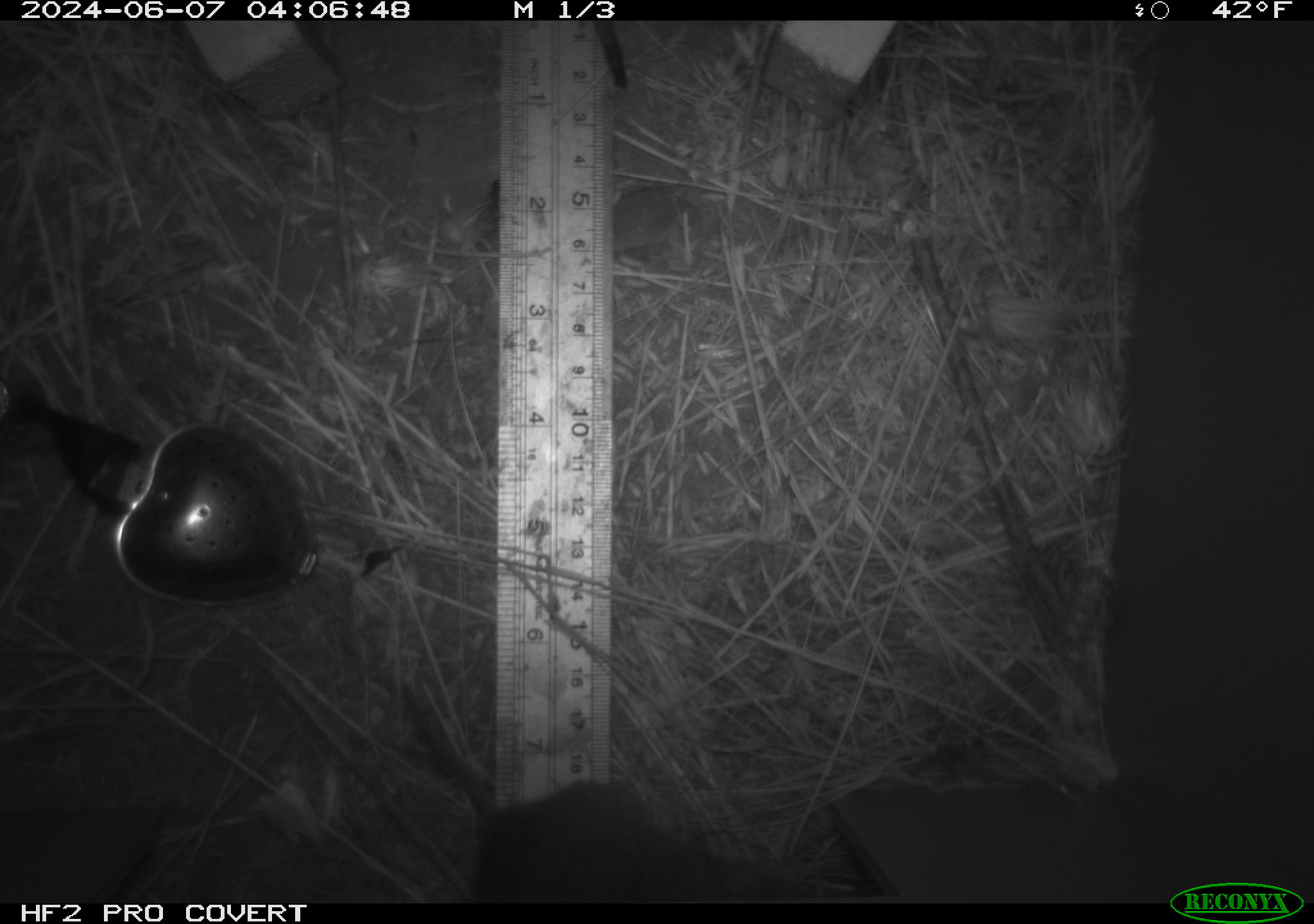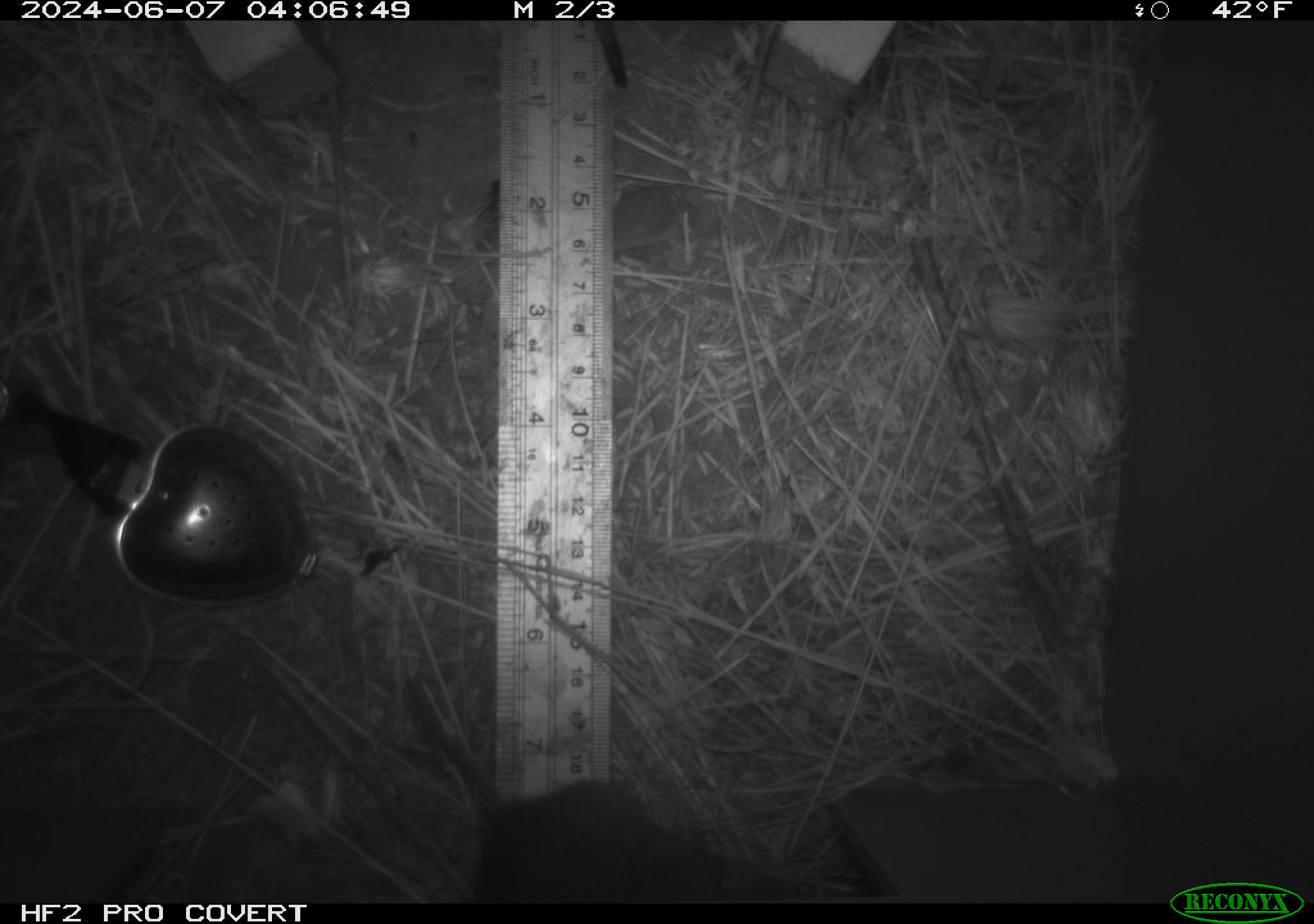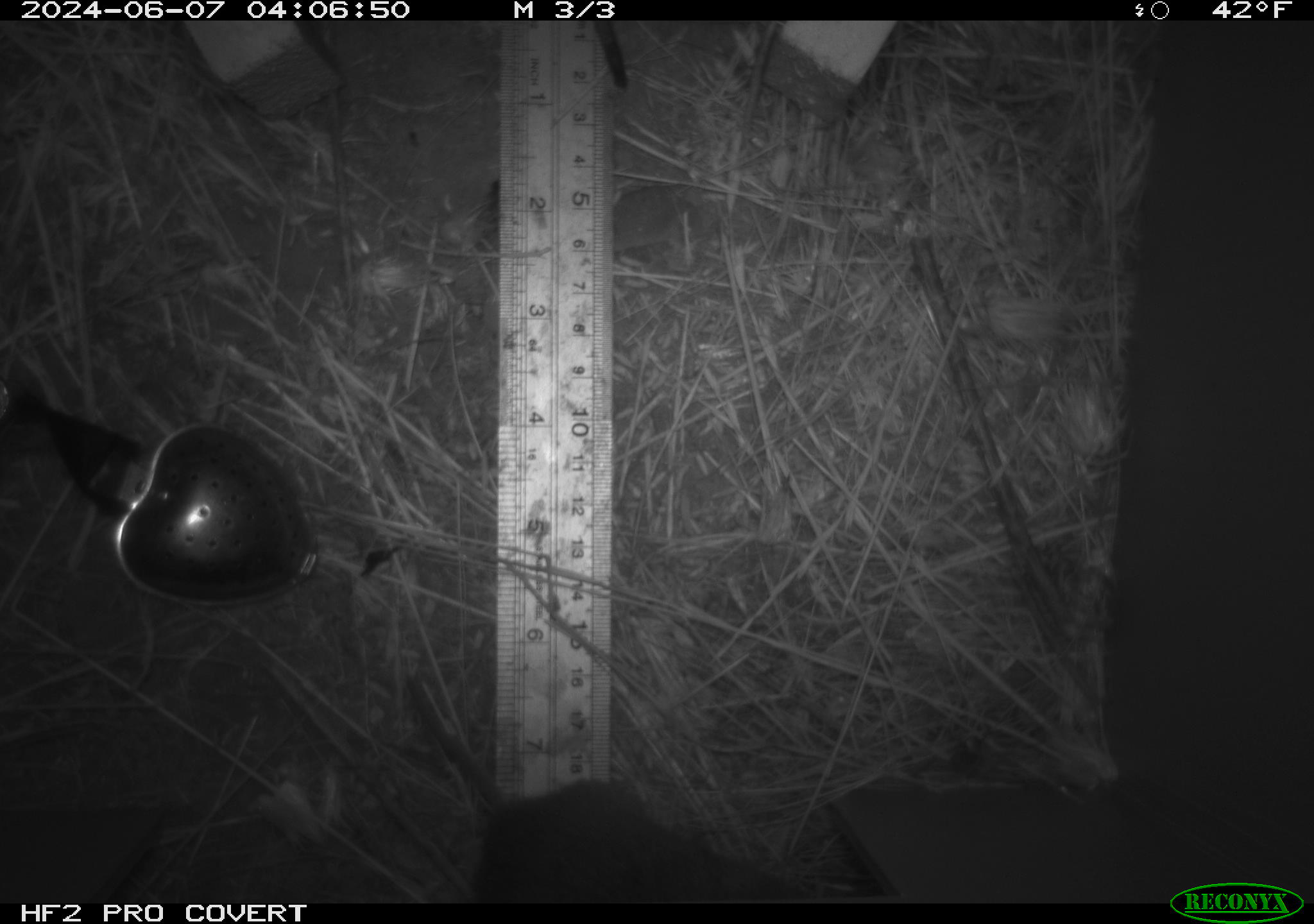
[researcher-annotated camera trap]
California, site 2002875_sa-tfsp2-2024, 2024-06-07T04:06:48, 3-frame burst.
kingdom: Animalia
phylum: Chordata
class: Mammalia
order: Rodentia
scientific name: Rodentia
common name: rodent